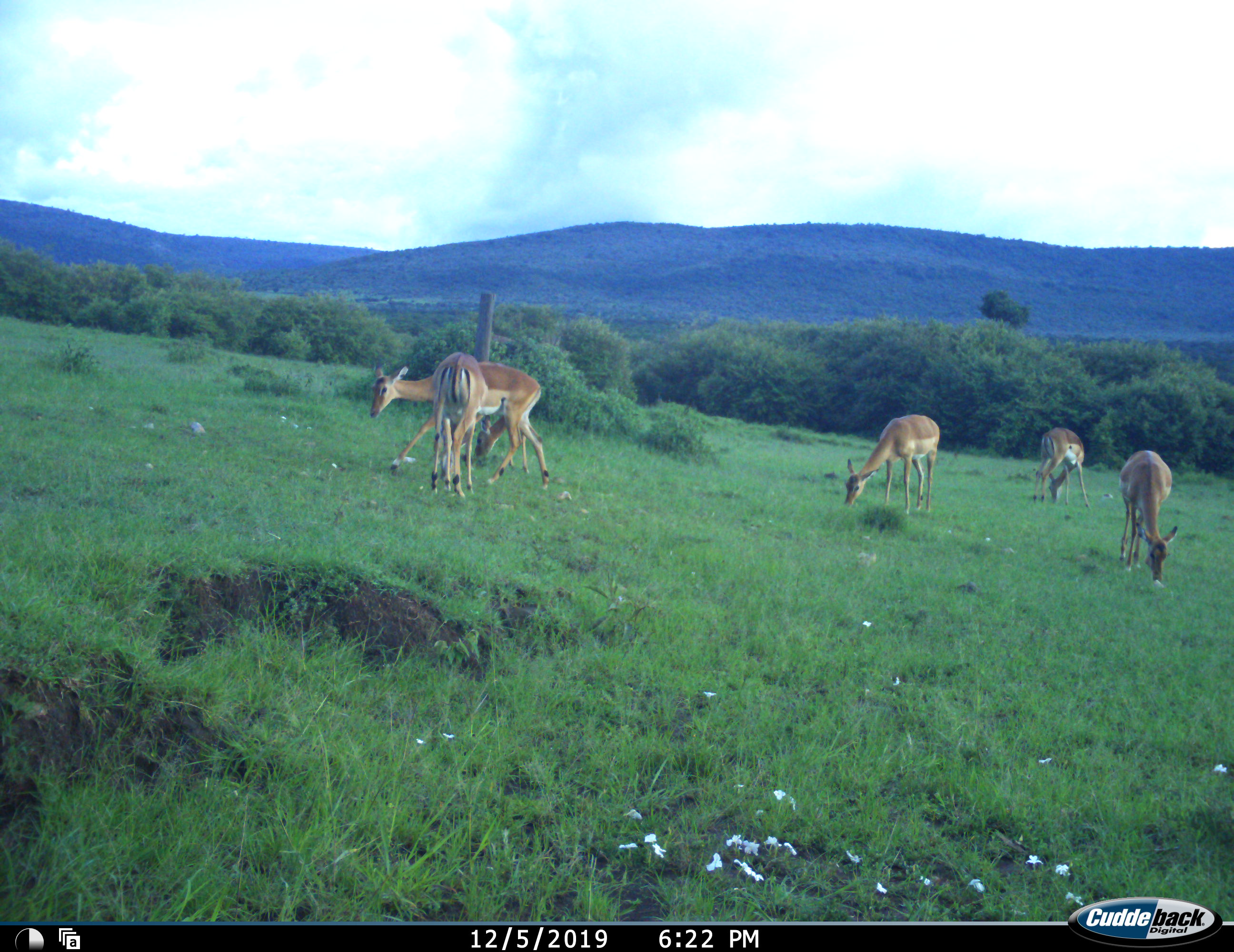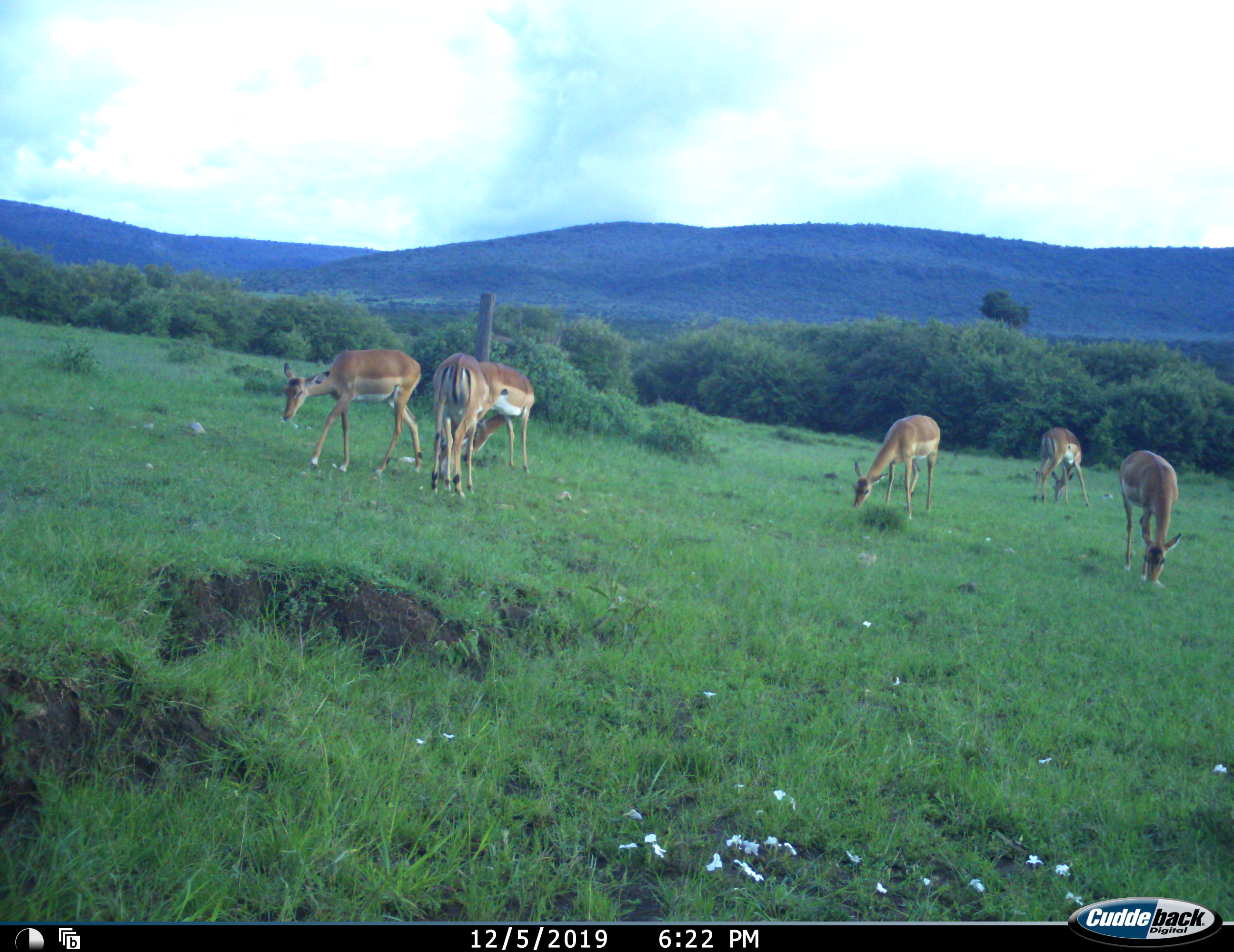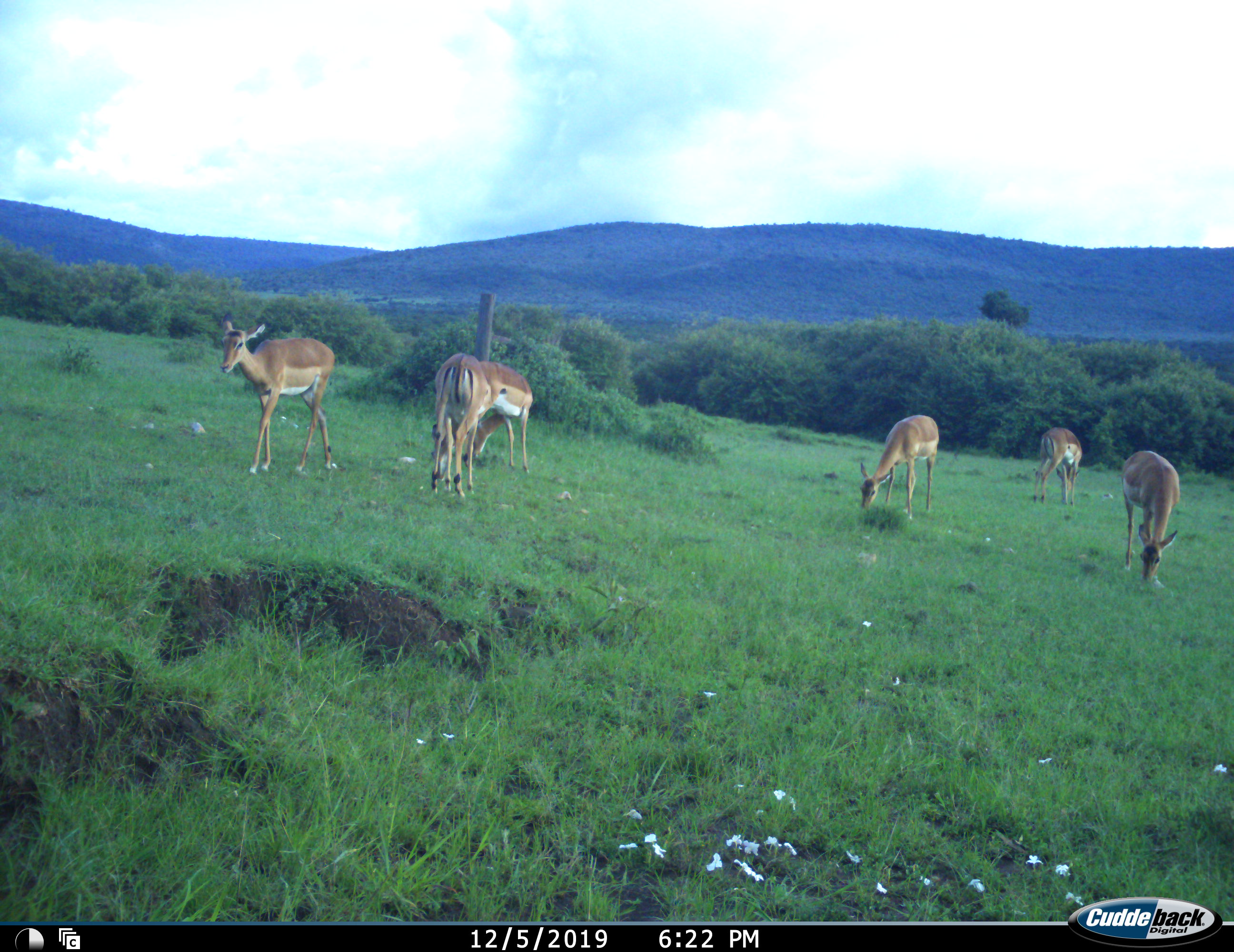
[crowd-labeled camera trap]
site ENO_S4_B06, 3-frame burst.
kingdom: Animalia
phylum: Chordata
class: Mammalia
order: Artiodactyla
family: Bovidae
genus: Aepyceros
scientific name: Aepyceros melampus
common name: impala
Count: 6.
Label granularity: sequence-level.